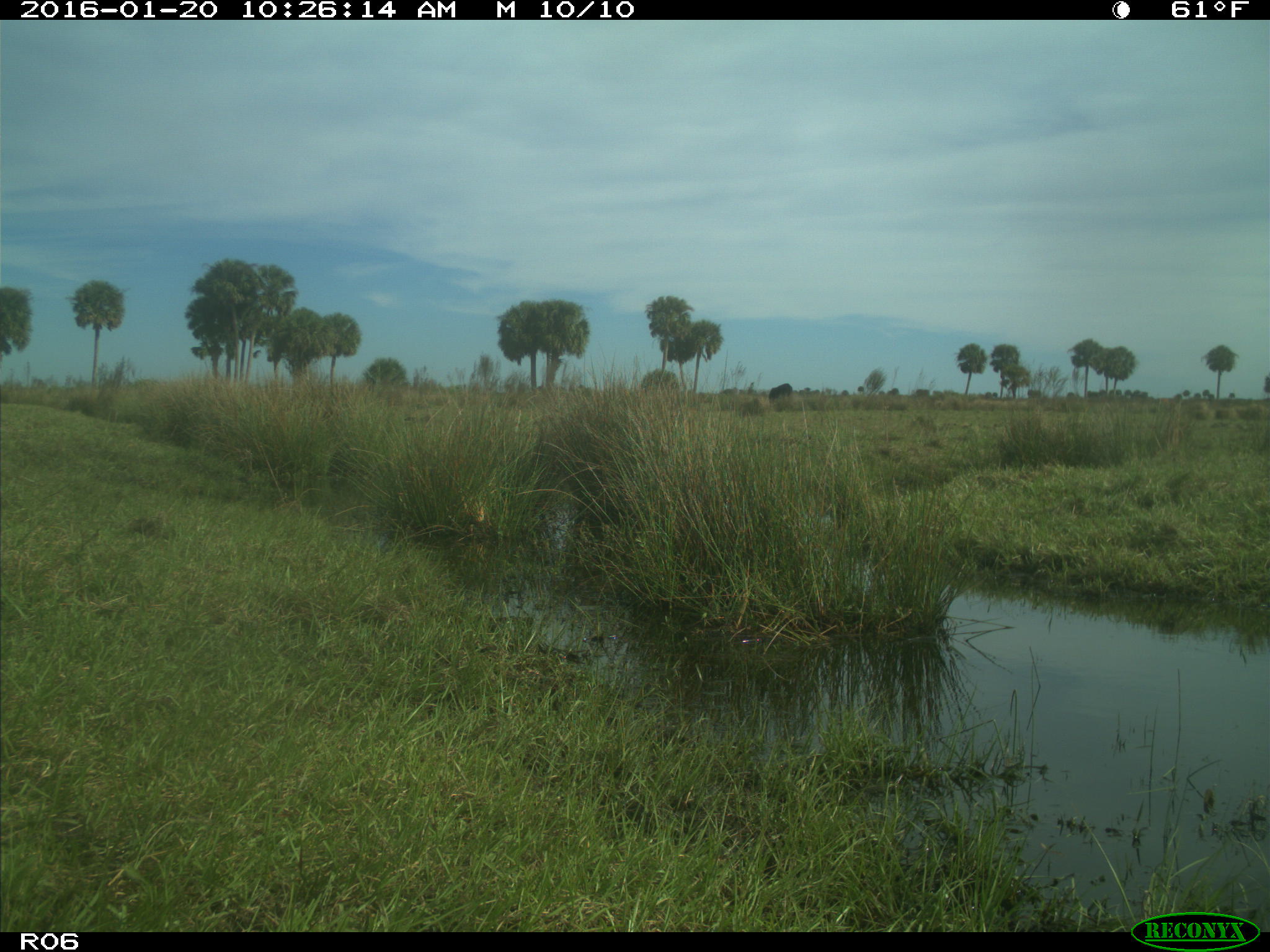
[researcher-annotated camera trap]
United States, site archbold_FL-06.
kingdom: Animalia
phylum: Chordata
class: Mammalia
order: Artiodactyla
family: Bovidae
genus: Bos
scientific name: Bos taurus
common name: domestic cow